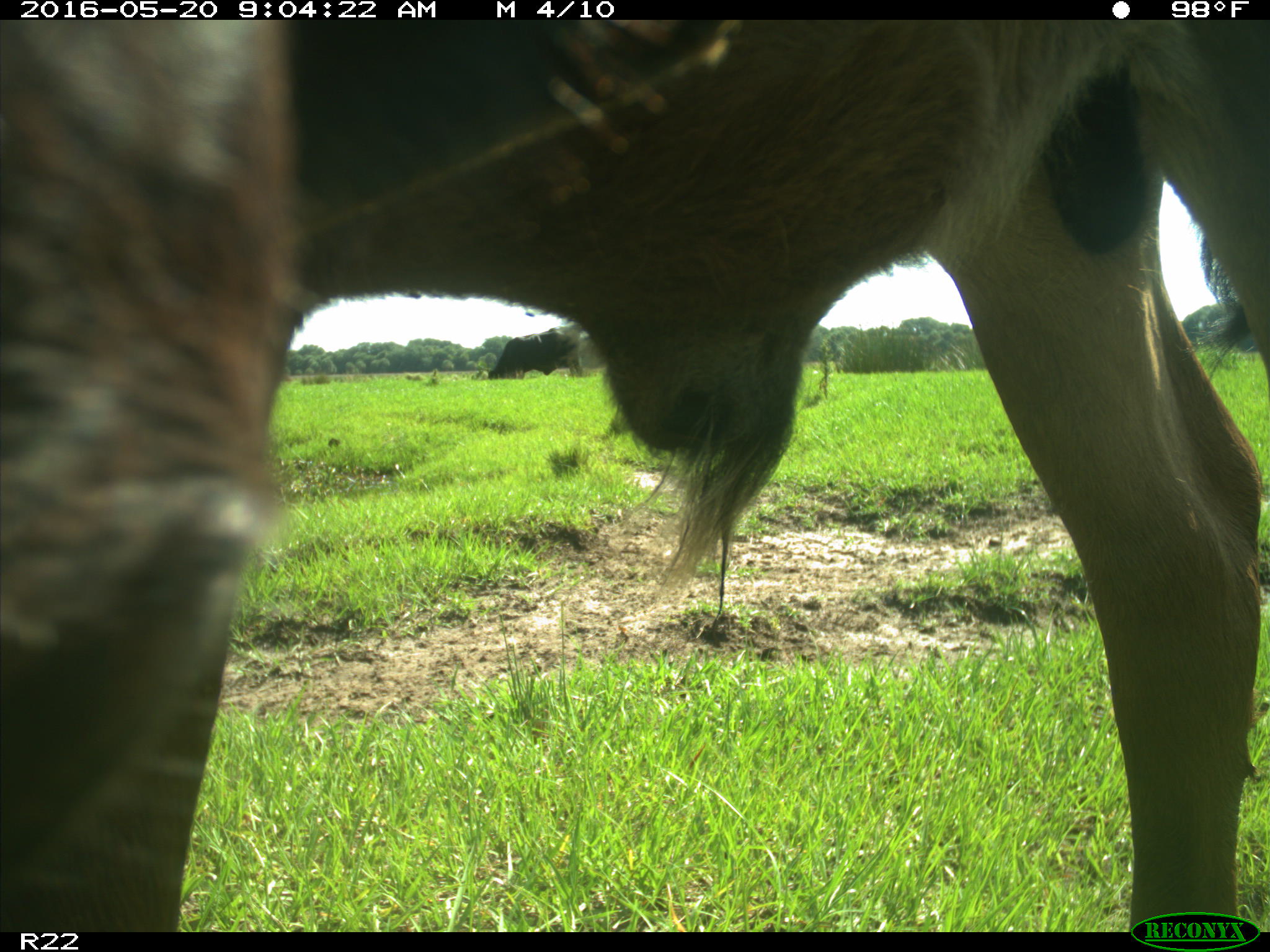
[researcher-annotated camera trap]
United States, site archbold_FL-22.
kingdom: Animalia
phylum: Chordata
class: Mammalia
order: Artiodactyla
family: Bovidae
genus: Bos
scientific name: Bos taurus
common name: domestic cow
Bos taurus (domestic cow).